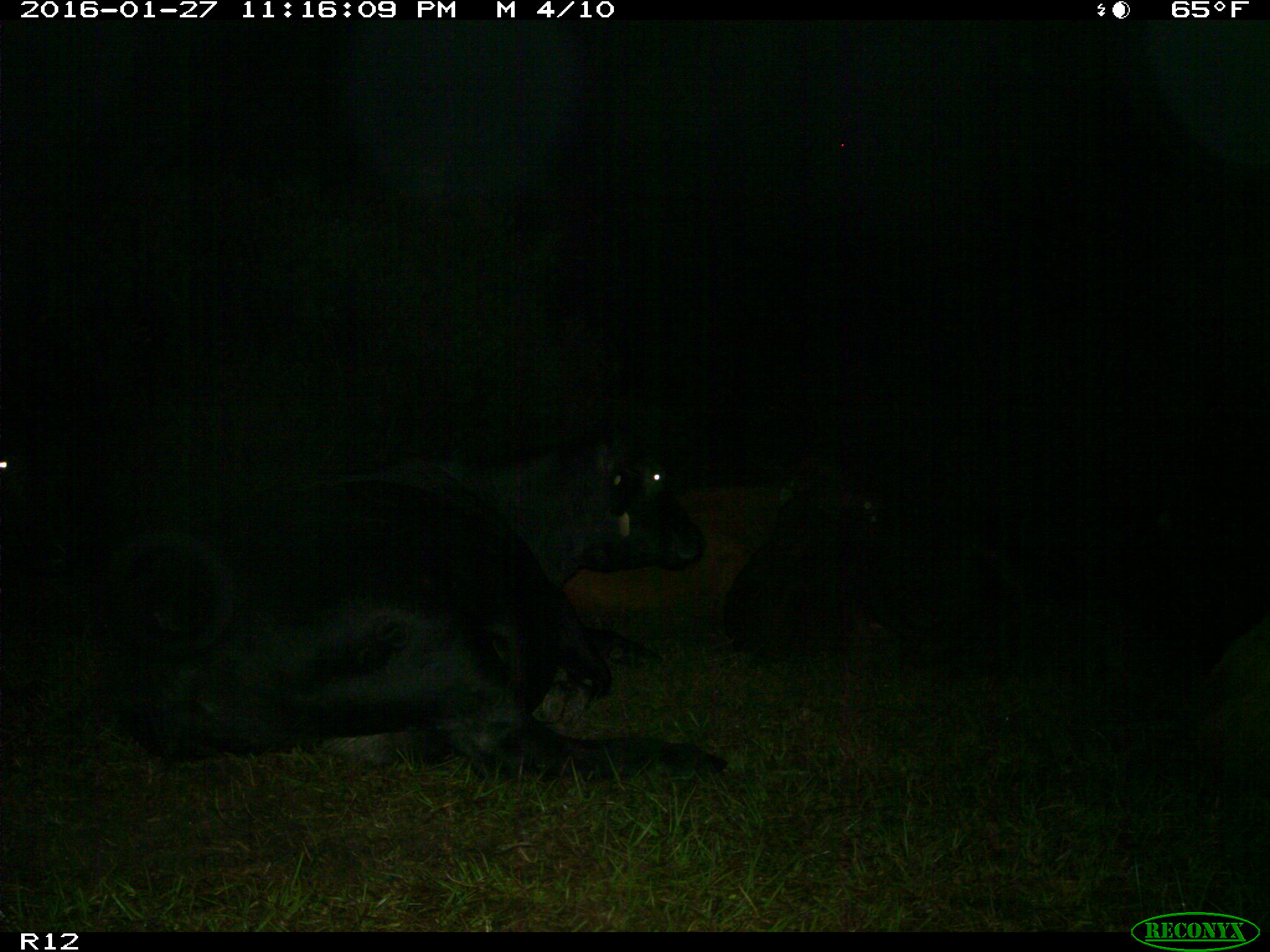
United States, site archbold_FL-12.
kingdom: Animalia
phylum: Chordata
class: Mammalia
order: Artiodactyla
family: Bovidae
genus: Bos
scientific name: Bos taurus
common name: domestic cow